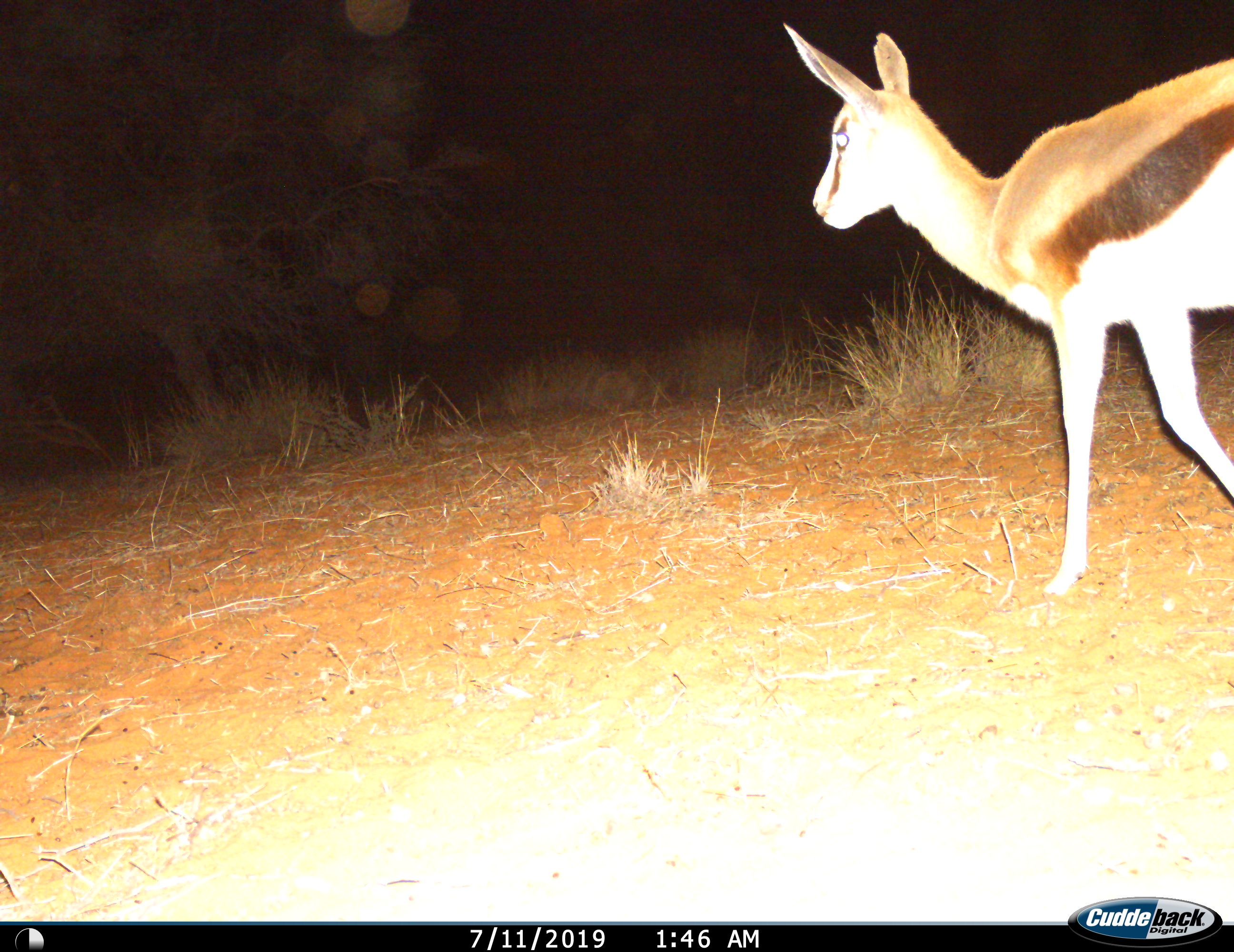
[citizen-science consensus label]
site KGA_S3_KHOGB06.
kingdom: Animalia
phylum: Chordata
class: Mammalia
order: Artiodactyla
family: Bovidae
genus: Antidorcas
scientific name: Antidorcas marsupialis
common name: springbok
Springbok (Antidorcas marsupialis), count 1. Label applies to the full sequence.